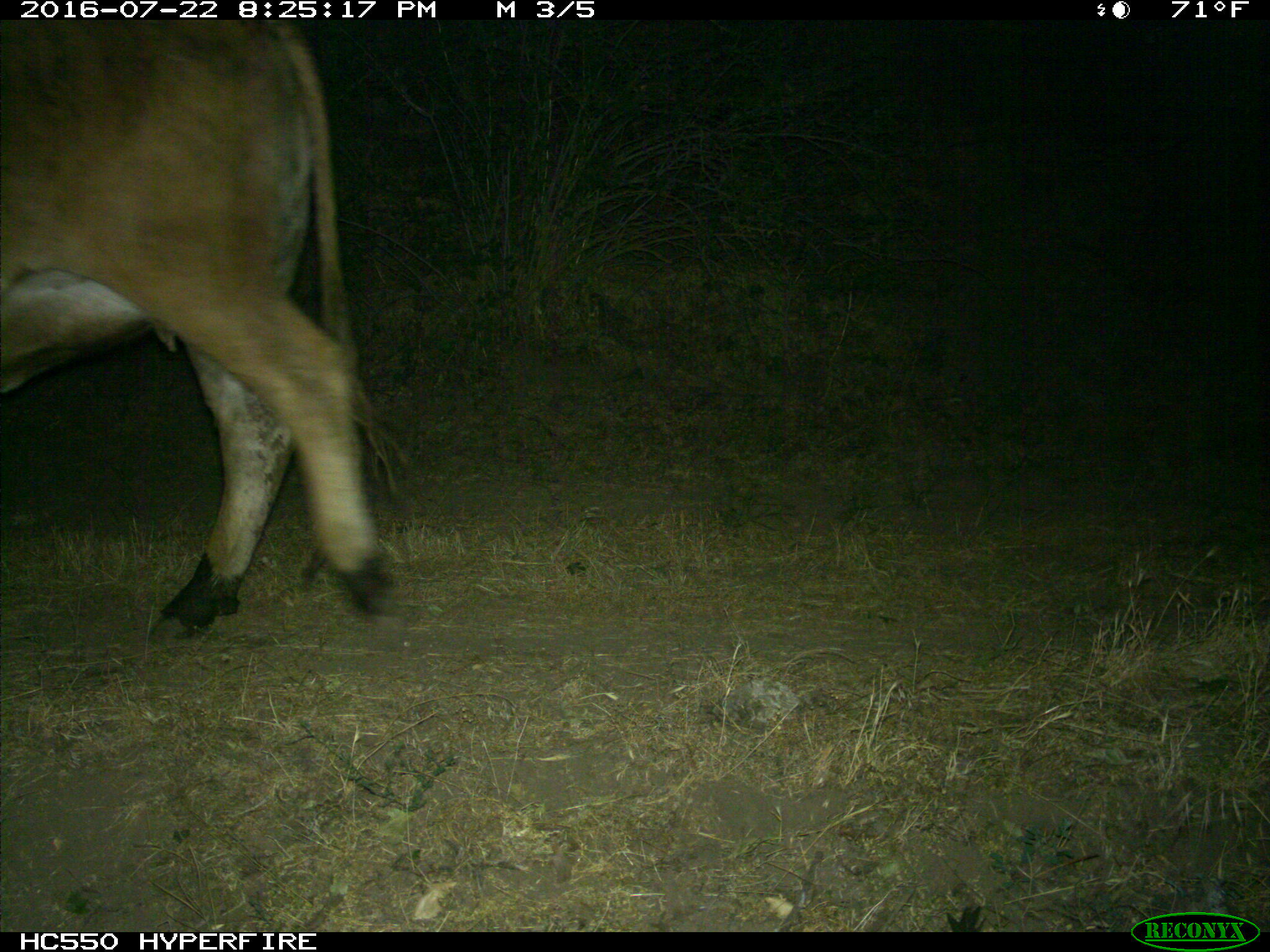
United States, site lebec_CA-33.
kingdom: Animalia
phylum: Chordata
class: Mammalia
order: Artiodactyla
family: Bovidae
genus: Bos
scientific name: Bos taurus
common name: domestic cow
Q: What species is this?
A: Bos taurus (domestic cow).